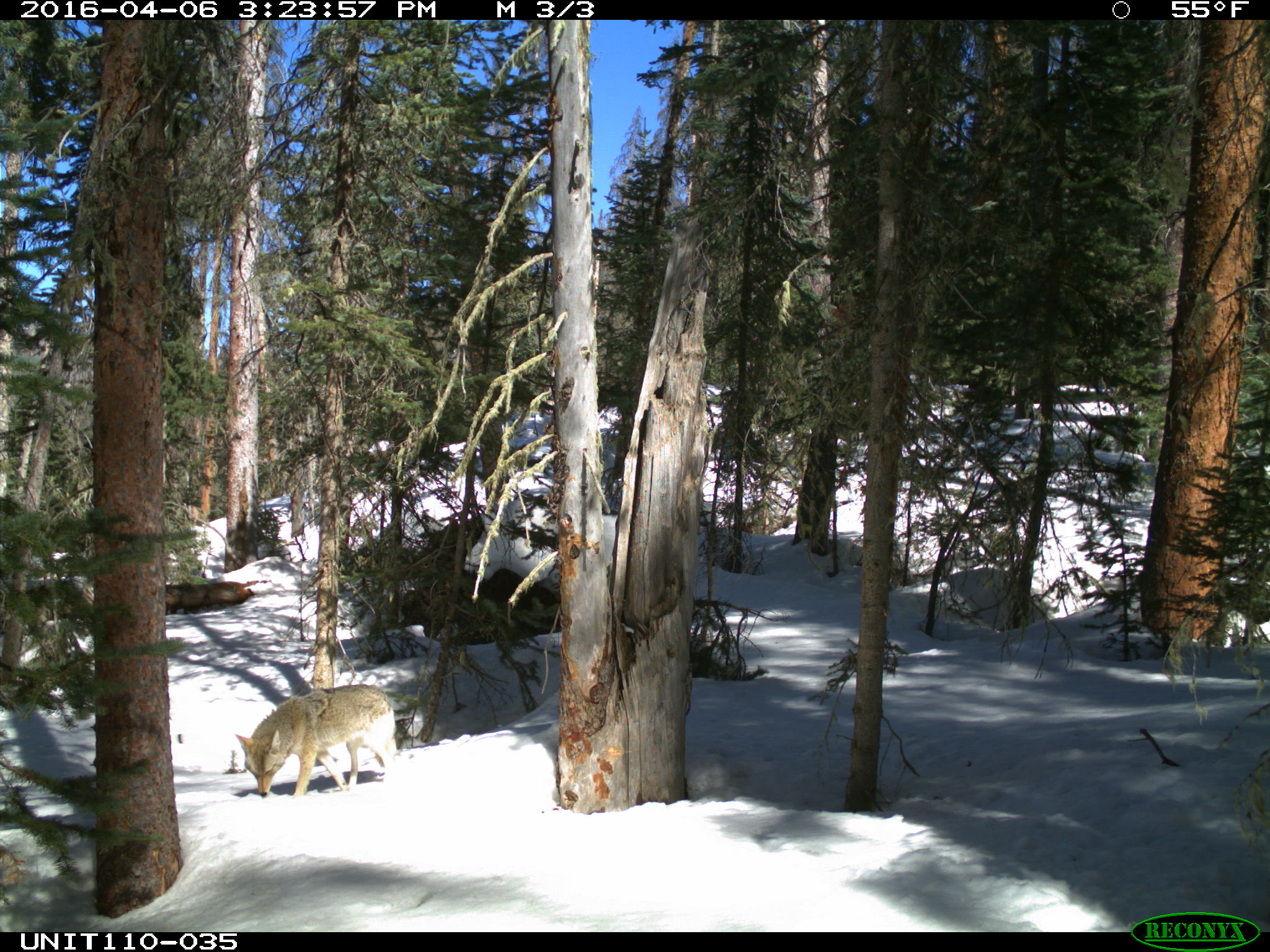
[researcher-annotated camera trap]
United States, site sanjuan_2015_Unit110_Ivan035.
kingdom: Animalia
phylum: Chordata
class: Mammalia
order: Carnivora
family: Canidae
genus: Canis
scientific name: Canis latrans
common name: coyote